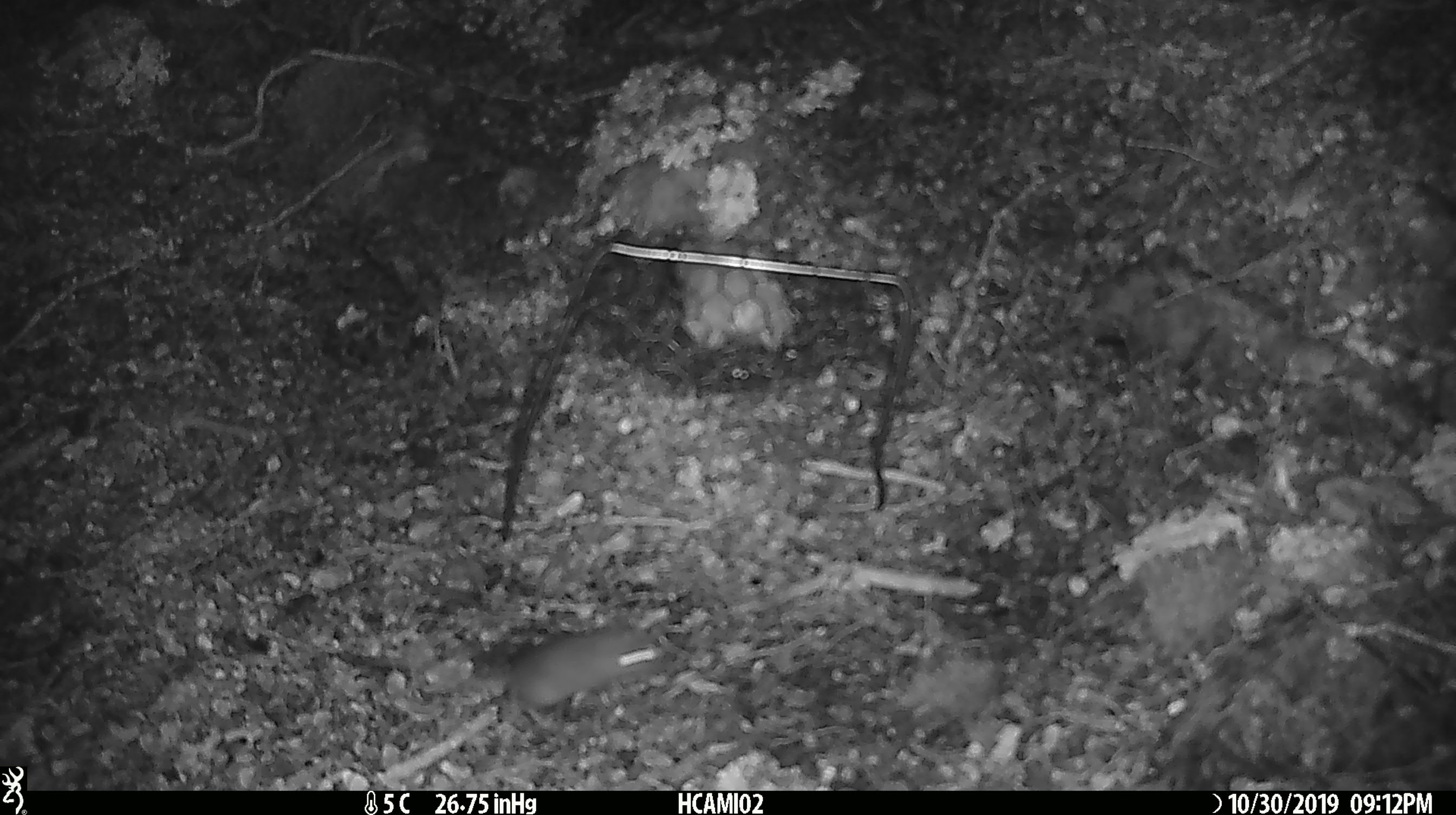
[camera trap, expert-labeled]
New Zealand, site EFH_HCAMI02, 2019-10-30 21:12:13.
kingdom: Animalia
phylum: Chordata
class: Mammalia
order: Rodentia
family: Muridae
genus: Mus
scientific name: Mus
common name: mouse